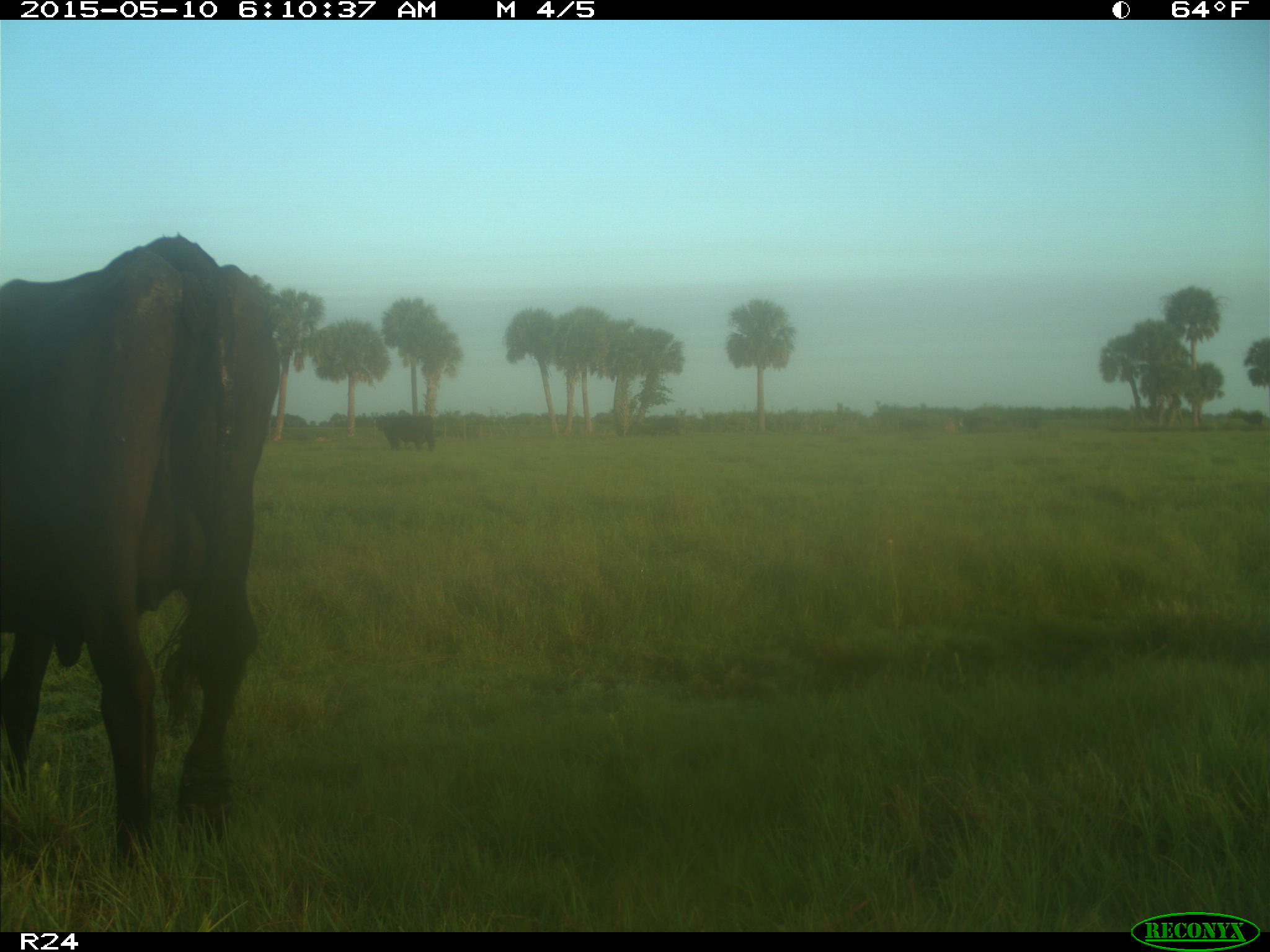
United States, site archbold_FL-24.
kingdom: Animalia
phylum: Chordata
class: Mammalia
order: Artiodactyla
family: Bovidae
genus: Bos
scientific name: Bos taurus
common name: domestic cow